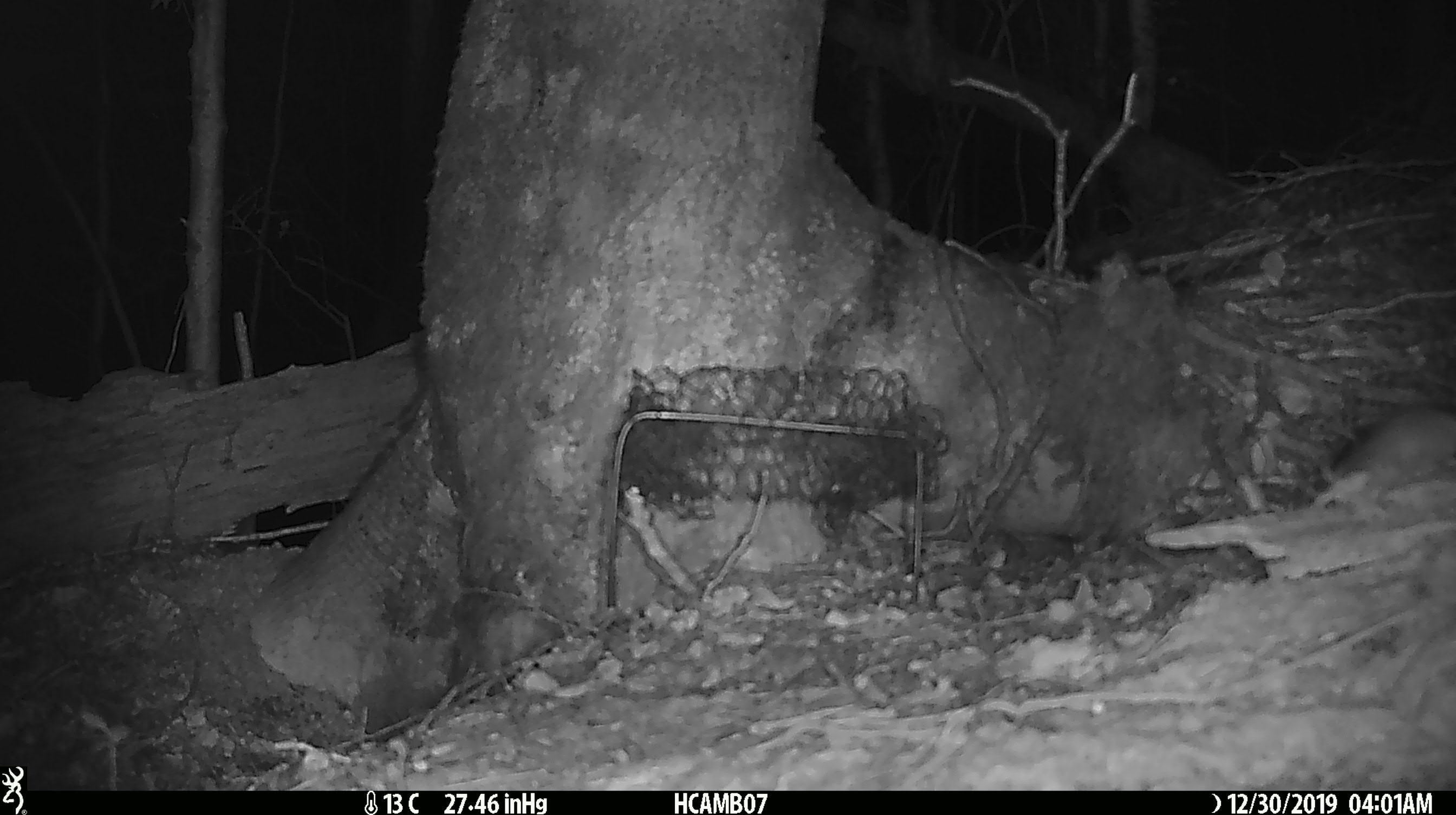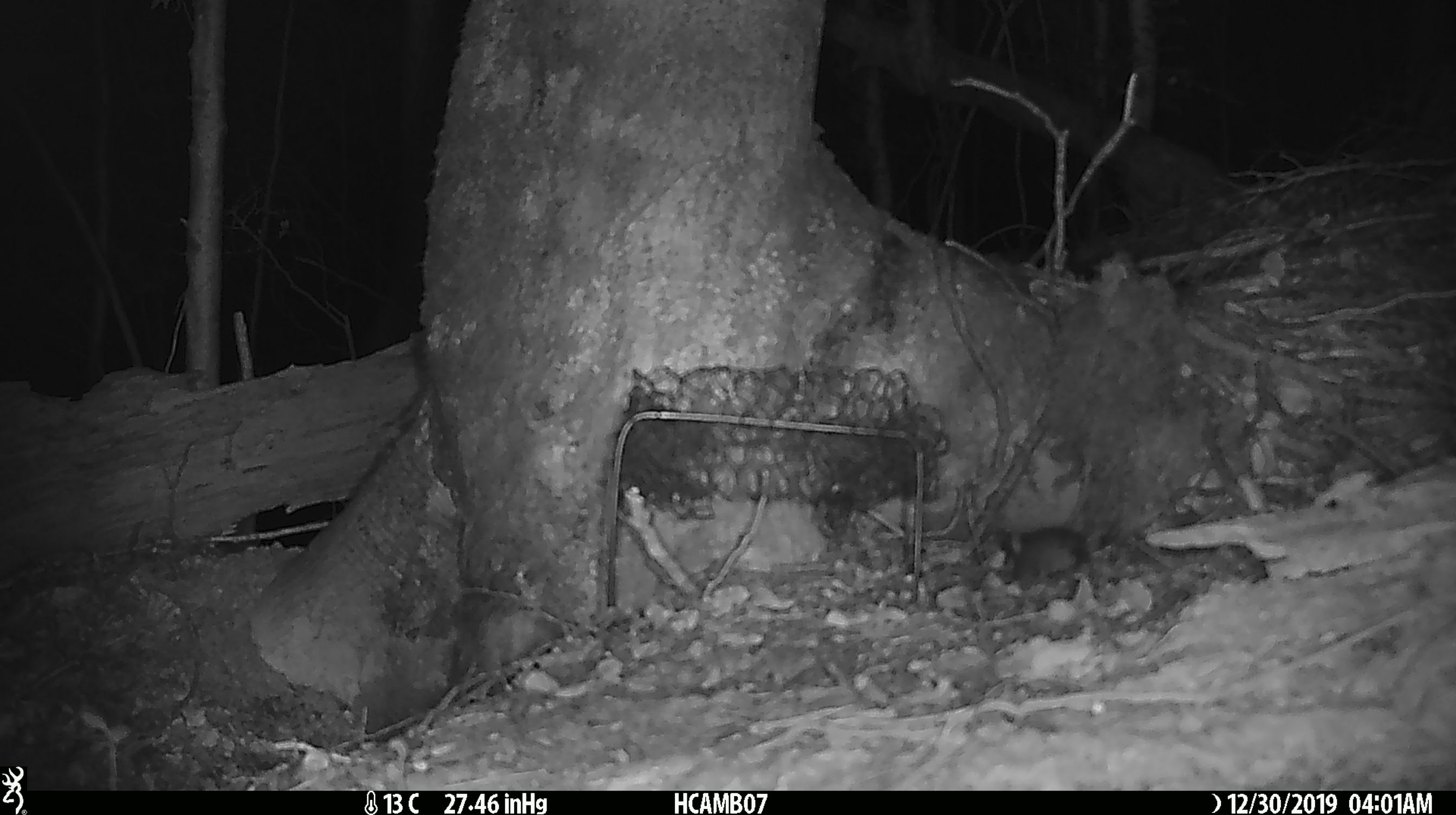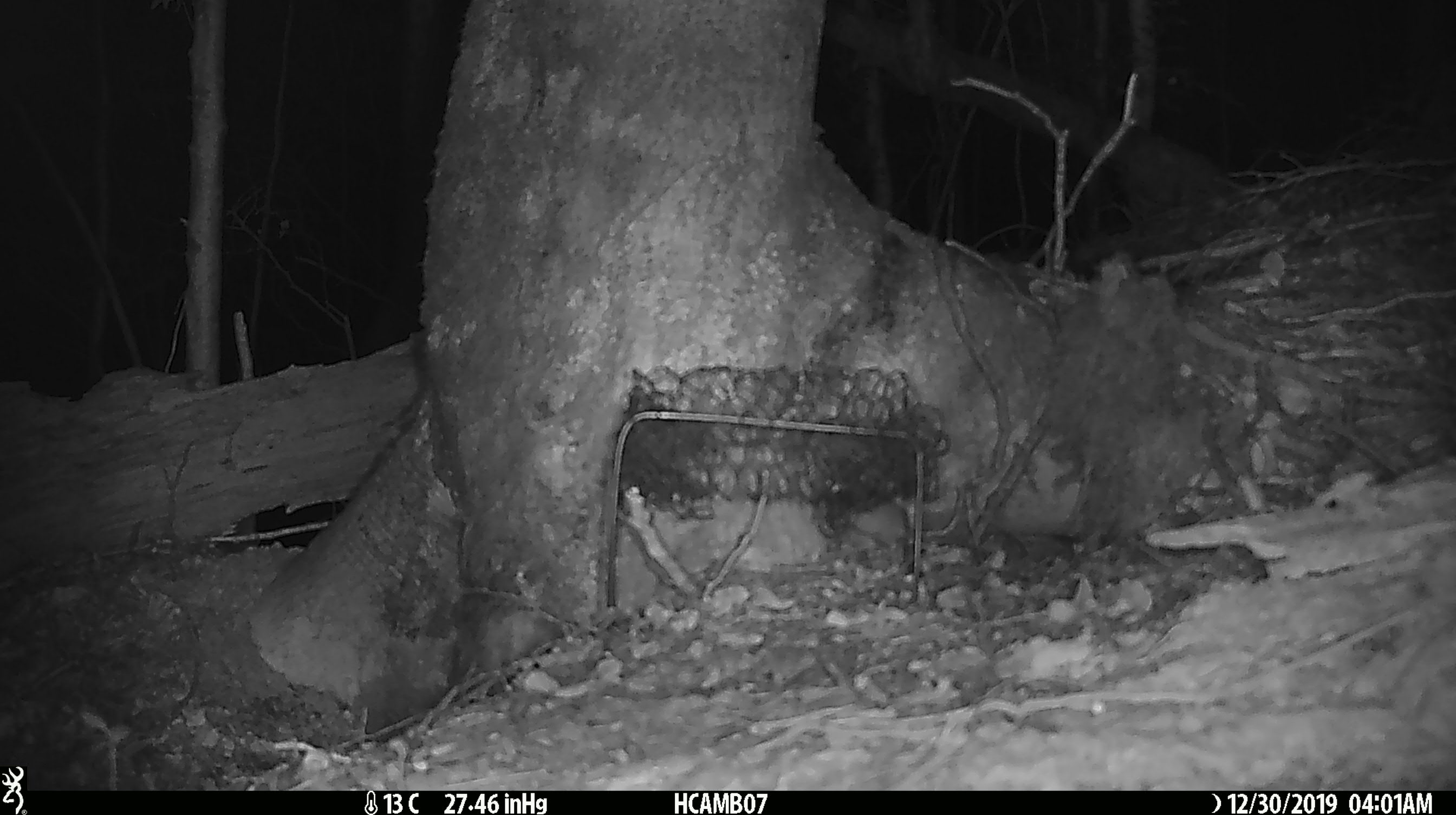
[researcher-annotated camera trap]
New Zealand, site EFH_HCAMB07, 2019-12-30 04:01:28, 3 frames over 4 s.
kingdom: Animalia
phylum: Chordata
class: Mammalia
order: Rodentia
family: Muridae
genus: Mus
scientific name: Mus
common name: mouse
Mouse (Mus).